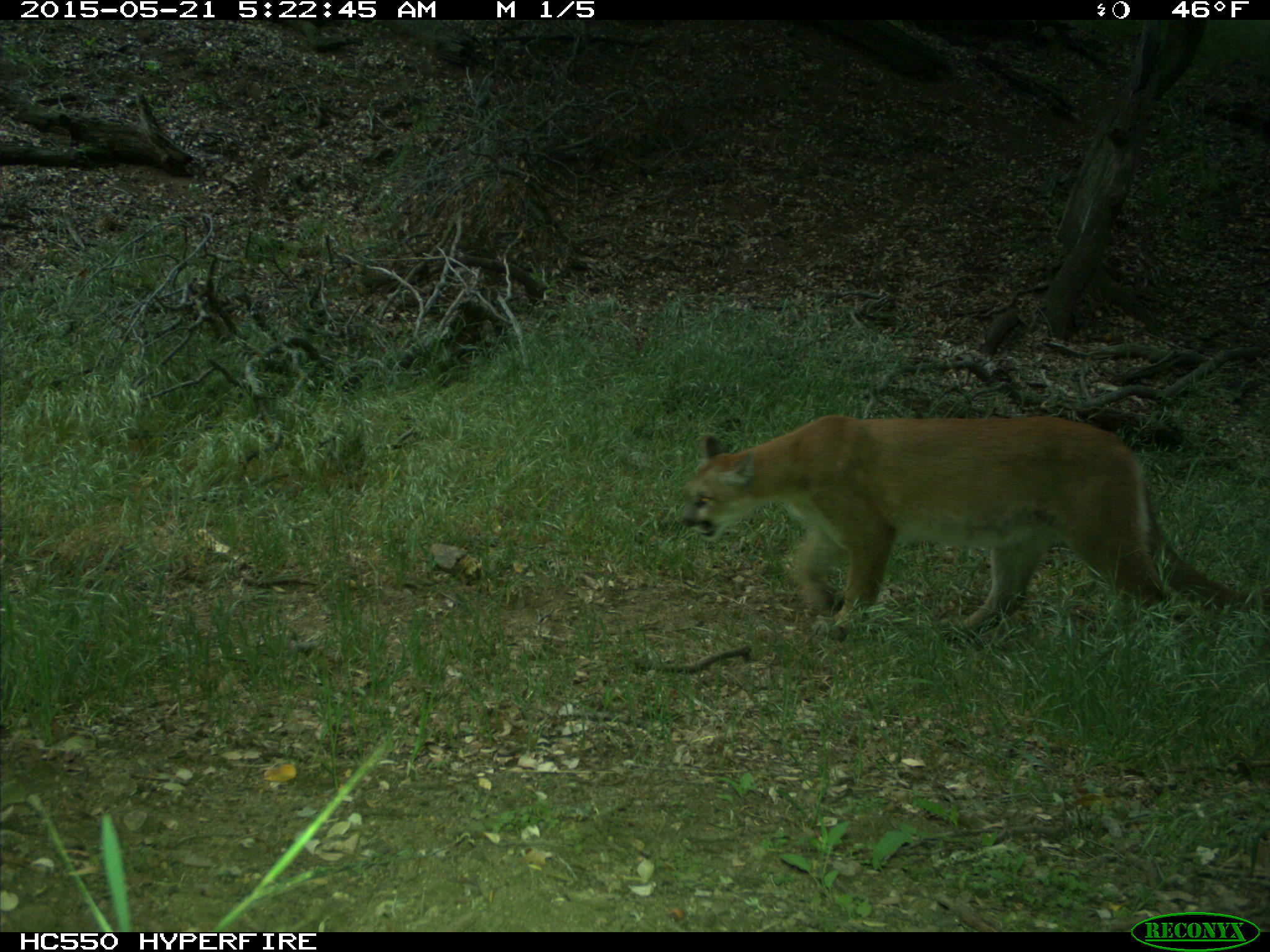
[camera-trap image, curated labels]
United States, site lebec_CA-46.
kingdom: Animalia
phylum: Chordata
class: Mammalia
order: Carnivora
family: Felidae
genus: Puma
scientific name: Puma concolor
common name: mountain lion